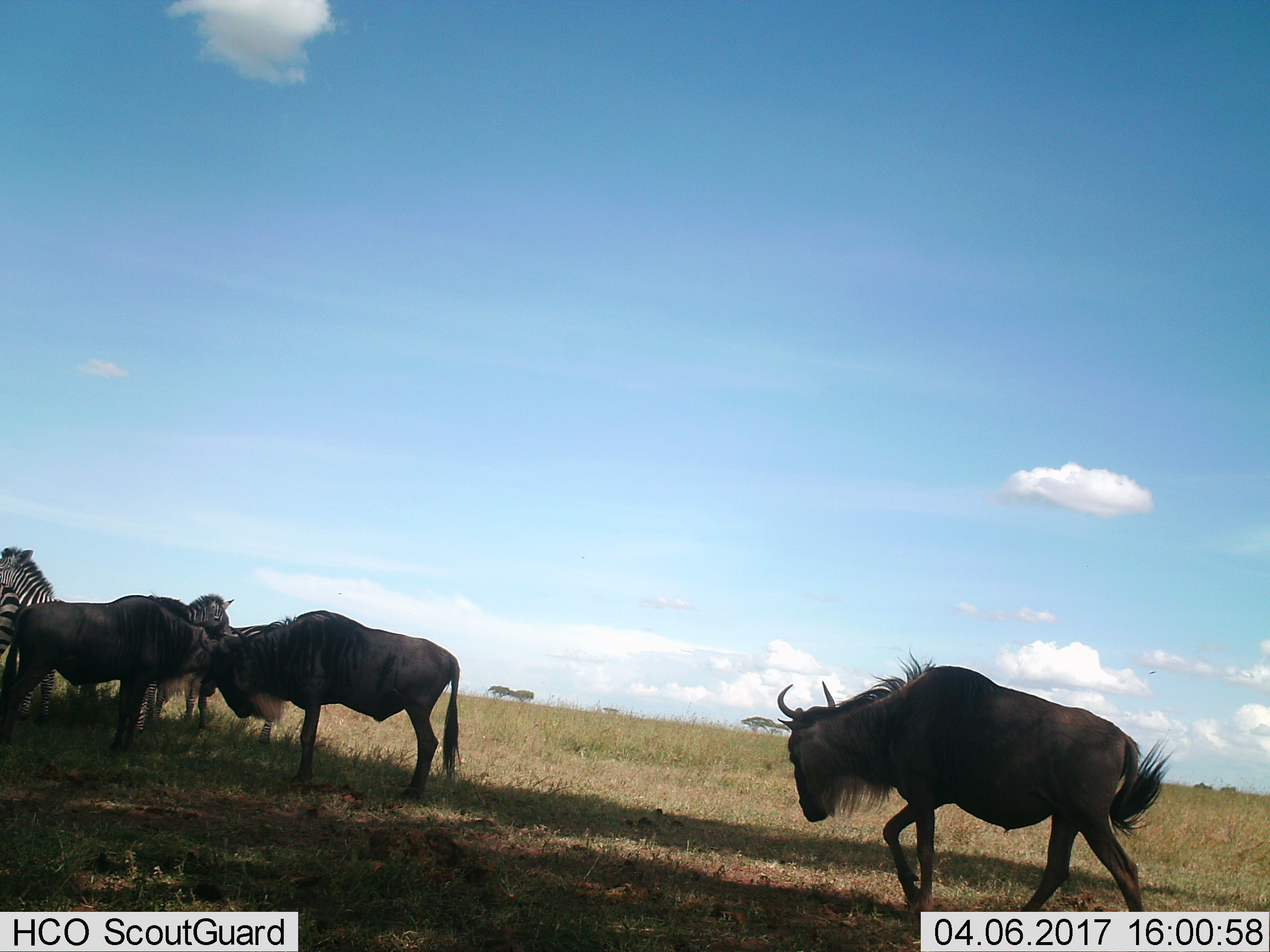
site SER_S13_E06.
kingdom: Animalia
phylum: Chordata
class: Mammalia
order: Artiodactyla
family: Bovidae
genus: Connochaetes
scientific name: Connochaetes taurinus taurinus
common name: blue wildebeest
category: wildebeestblue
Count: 3.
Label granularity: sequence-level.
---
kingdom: Animalia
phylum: Chordata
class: Mammalia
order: Perissodactyla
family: Equidae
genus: Equus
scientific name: Equus quagga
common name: plains zebra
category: zebraplains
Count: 3.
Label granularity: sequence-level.